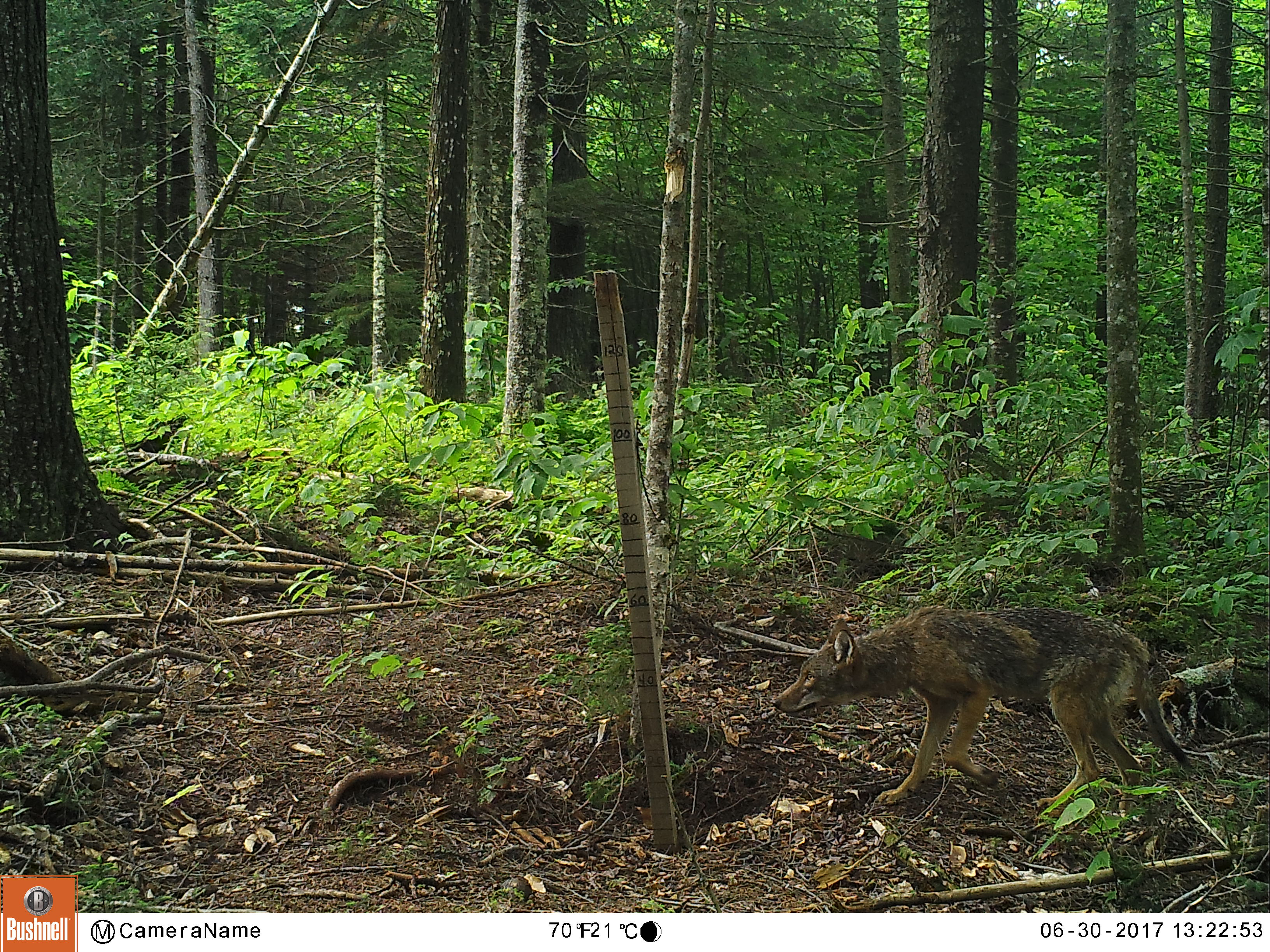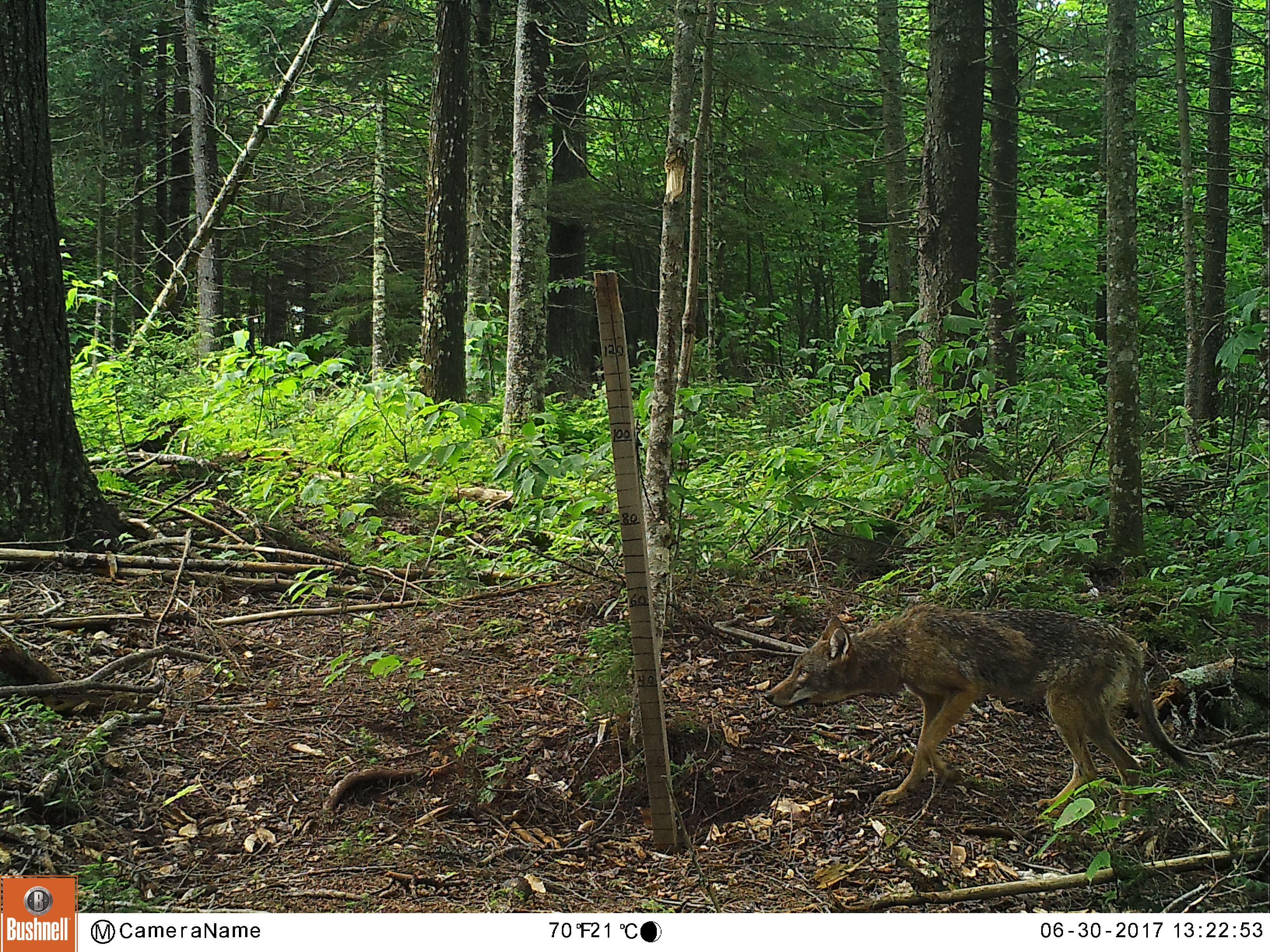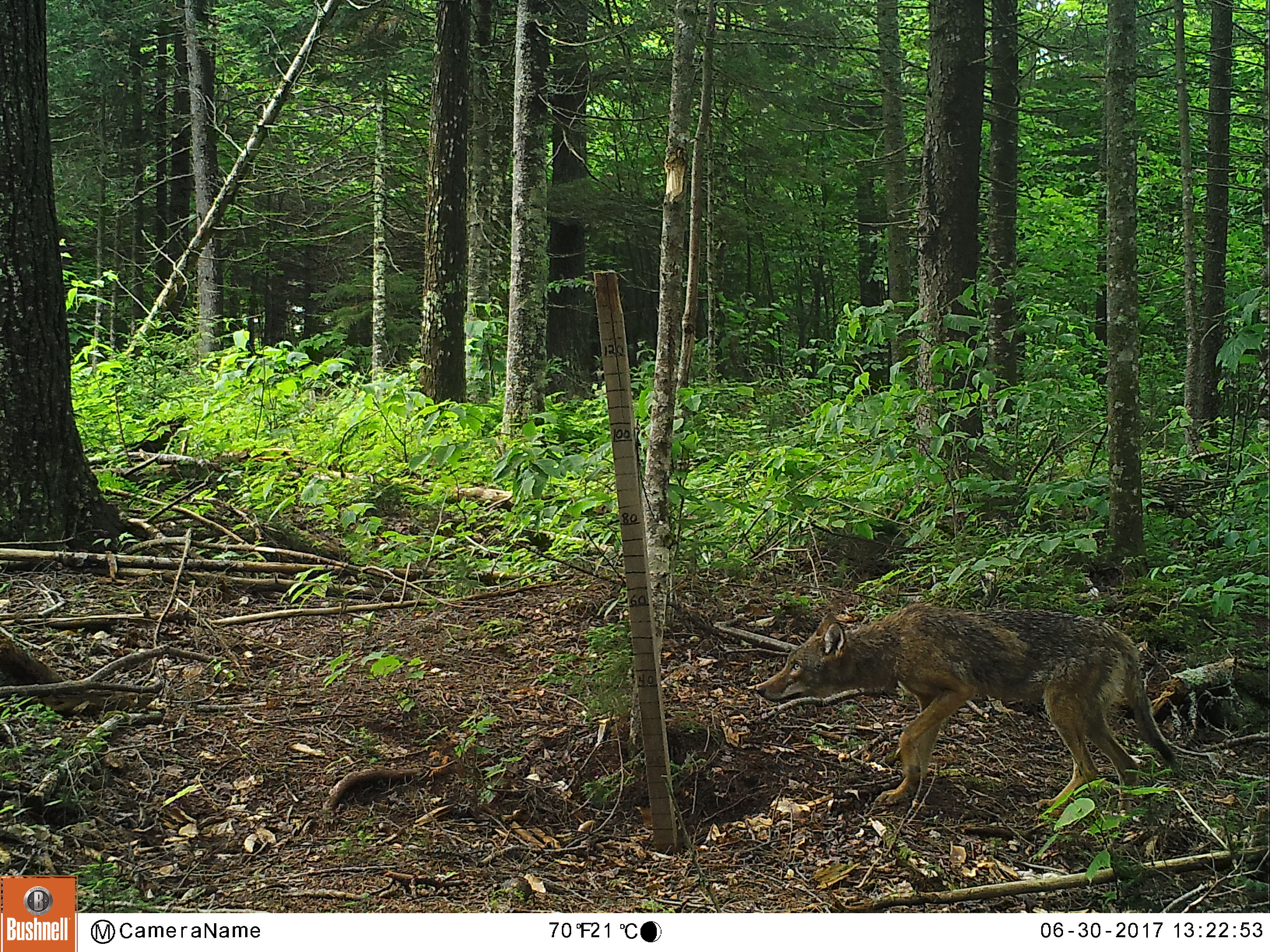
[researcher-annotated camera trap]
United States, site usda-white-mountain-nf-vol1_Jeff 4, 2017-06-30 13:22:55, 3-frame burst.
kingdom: Animalia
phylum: Chordata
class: Mammalia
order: Carnivora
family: Canidae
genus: Canis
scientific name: Canis latrans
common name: coyote